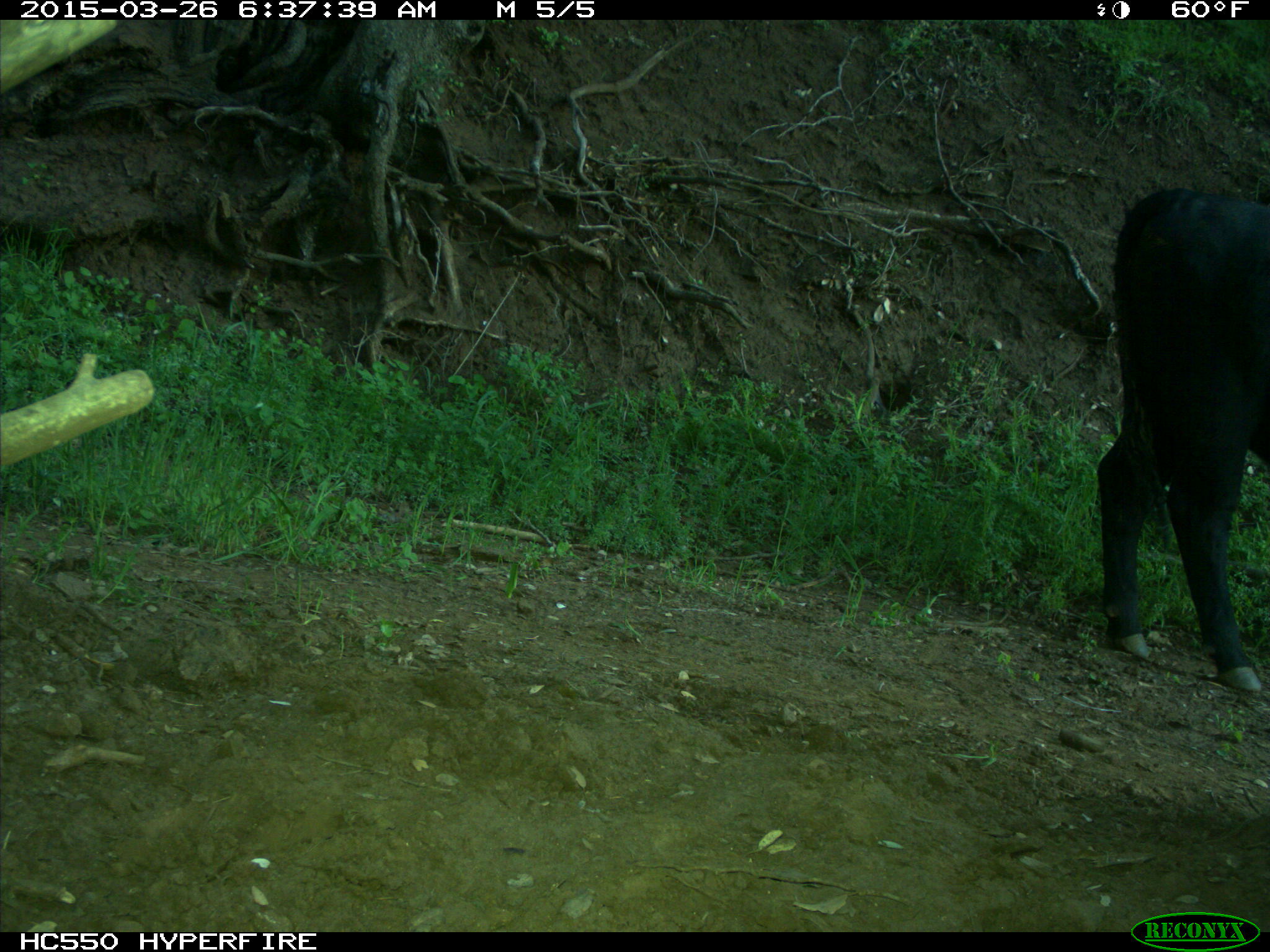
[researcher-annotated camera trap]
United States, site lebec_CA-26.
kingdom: Animalia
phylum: Chordata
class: Mammalia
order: Artiodactyla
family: Bovidae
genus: Bos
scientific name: Bos taurus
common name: domestic cow